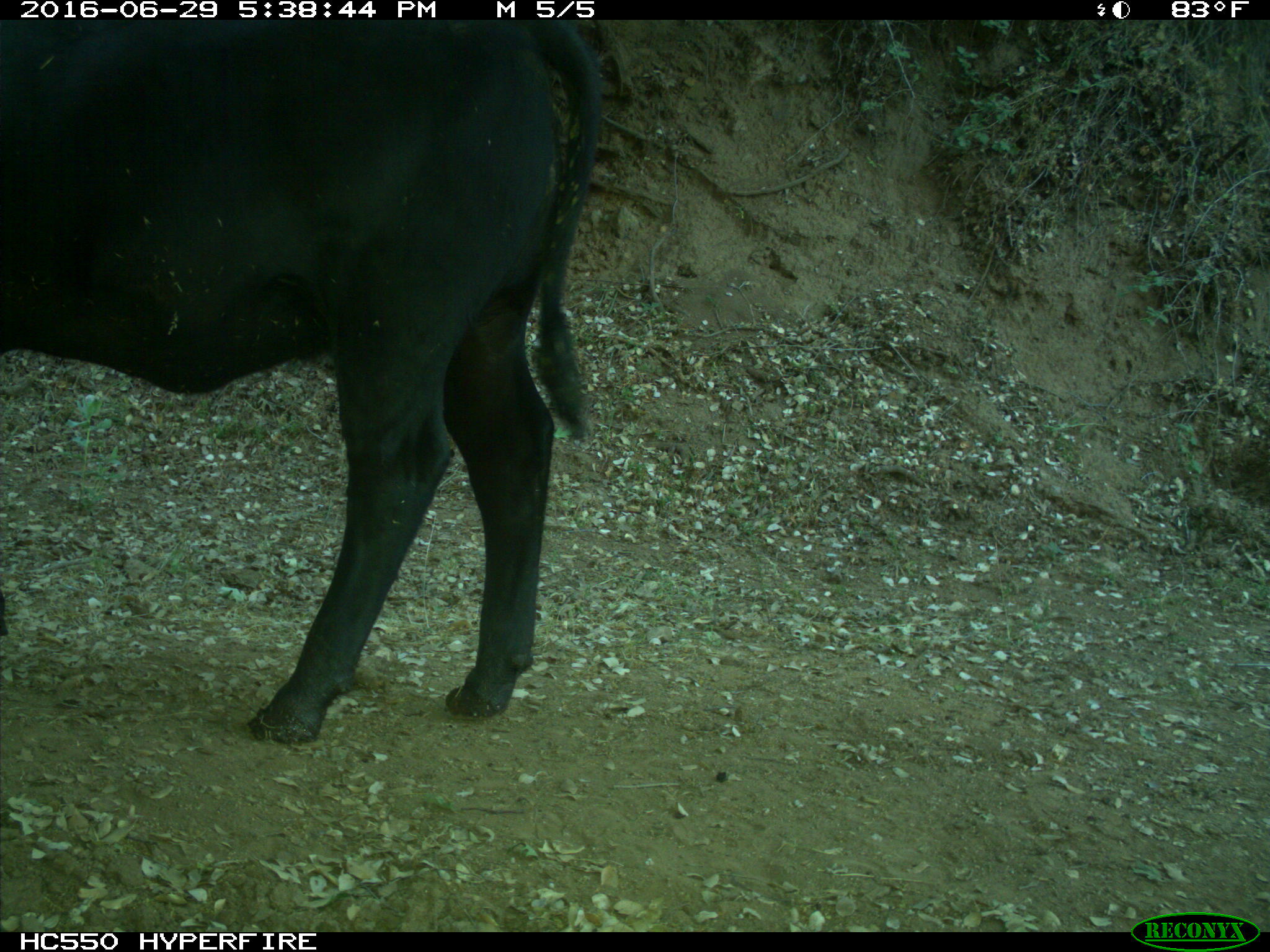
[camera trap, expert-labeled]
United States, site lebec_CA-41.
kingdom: Animalia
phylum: Chordata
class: Mammalia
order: Artiodactyla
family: Bovidae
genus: Bos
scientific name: Bos taurus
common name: domestic cow